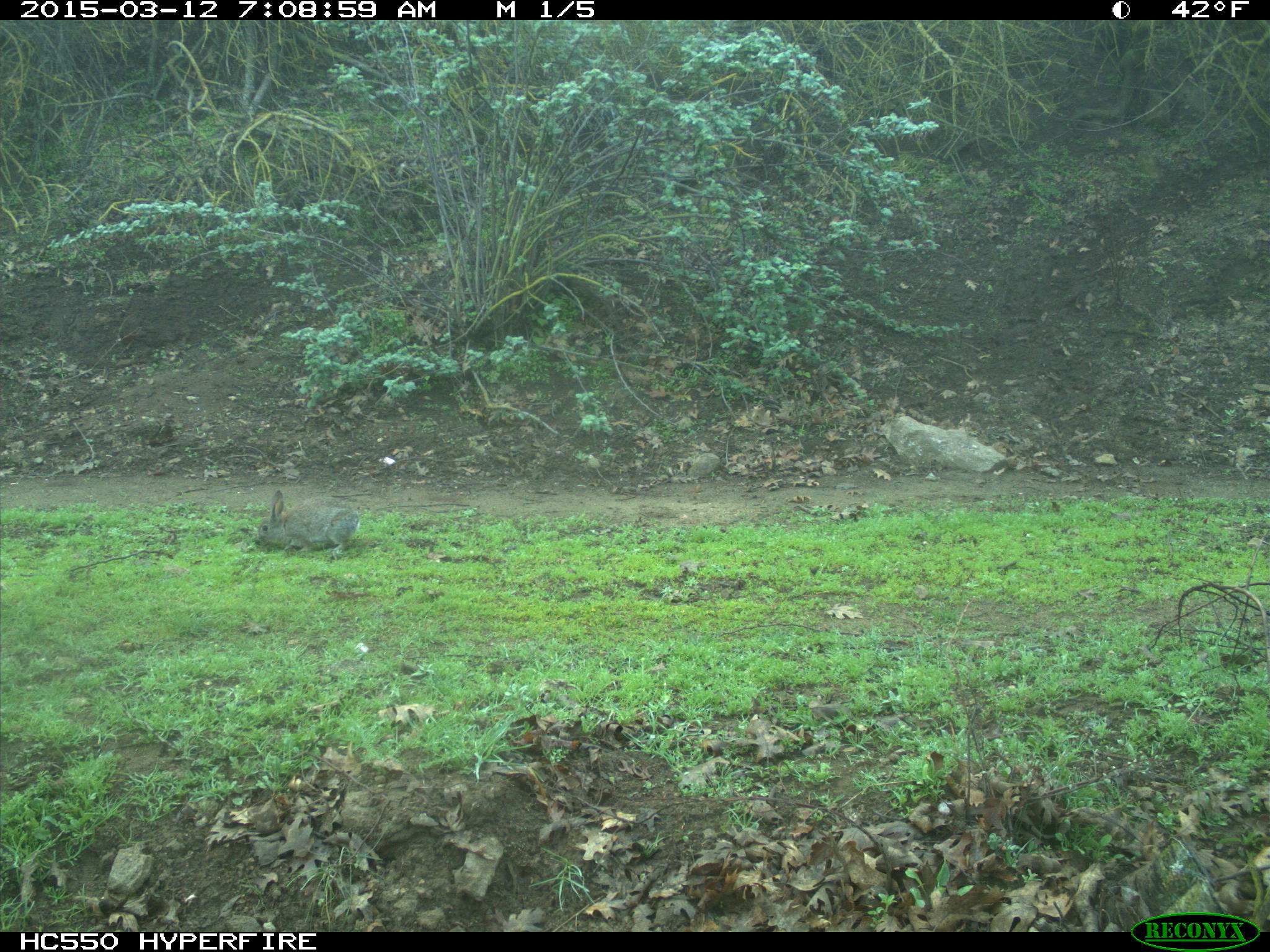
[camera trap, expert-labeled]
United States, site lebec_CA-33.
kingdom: Animalia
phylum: Chordata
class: Mammalia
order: Lagomorpha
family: Leporidae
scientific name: Leporidae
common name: rabbits and hares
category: unidentified rabbit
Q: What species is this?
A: Unidentified rabbit (rabbits and hares) (Leporidae).